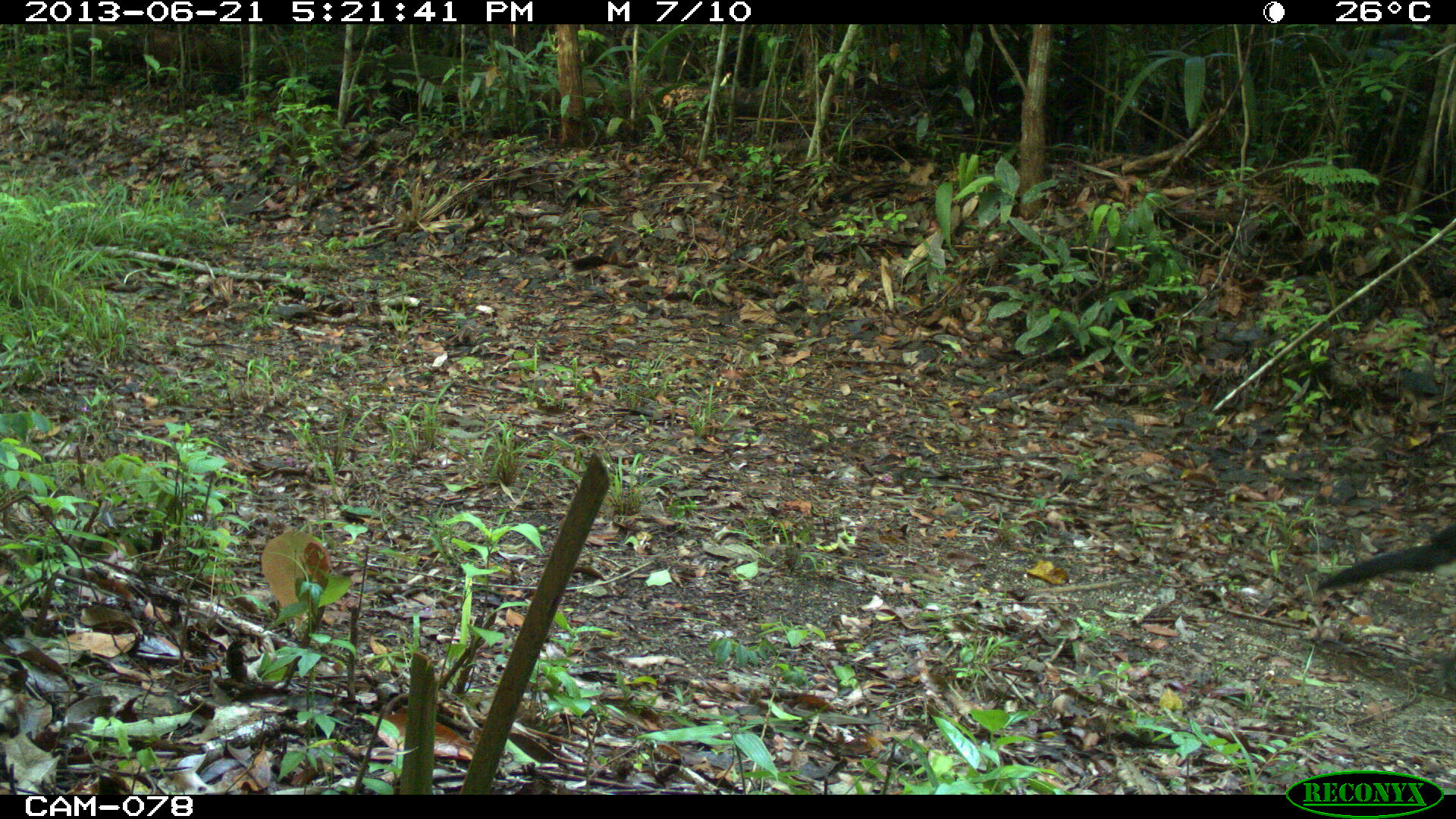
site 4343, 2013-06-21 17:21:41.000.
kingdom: Animalia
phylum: Chordata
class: Aves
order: Galliformes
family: Cracidae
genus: Crax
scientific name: Crax rubra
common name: great curassow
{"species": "Crax rubra (great curassow)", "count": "2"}